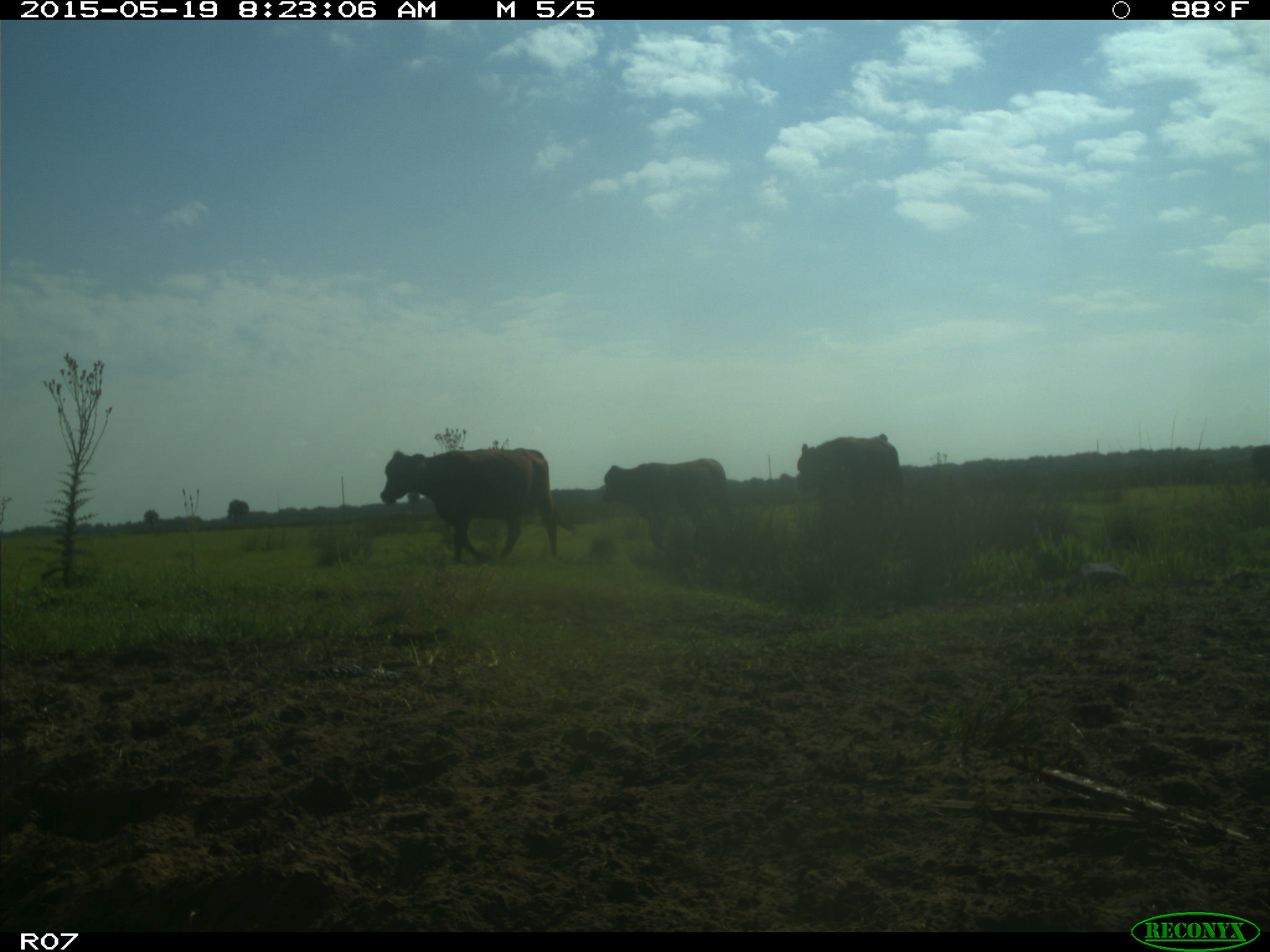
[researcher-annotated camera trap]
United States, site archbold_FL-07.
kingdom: Animalia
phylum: Chordata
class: Mammalia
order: Artiodactyla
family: Bovidae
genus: Bos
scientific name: Bos taurus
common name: domestic cow